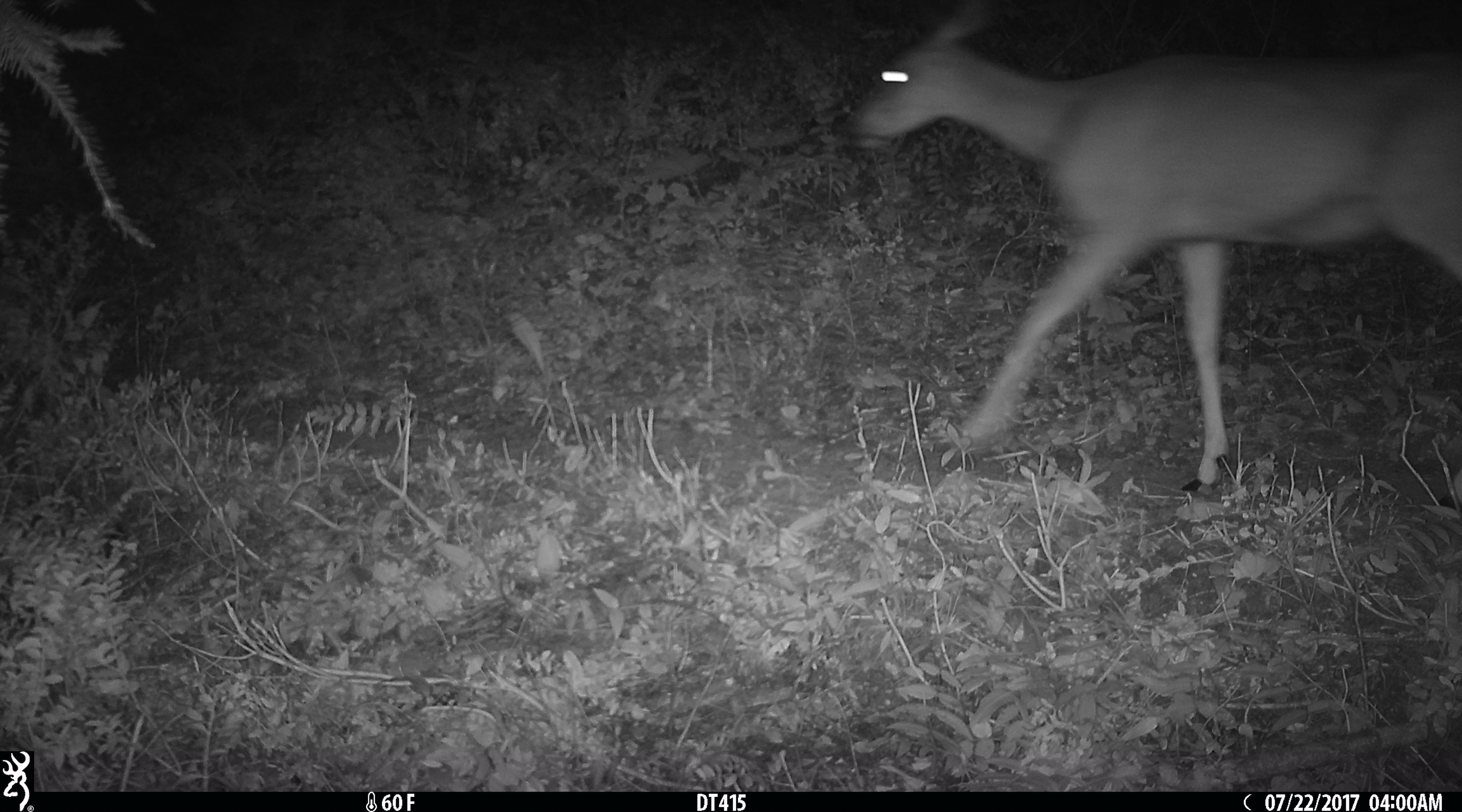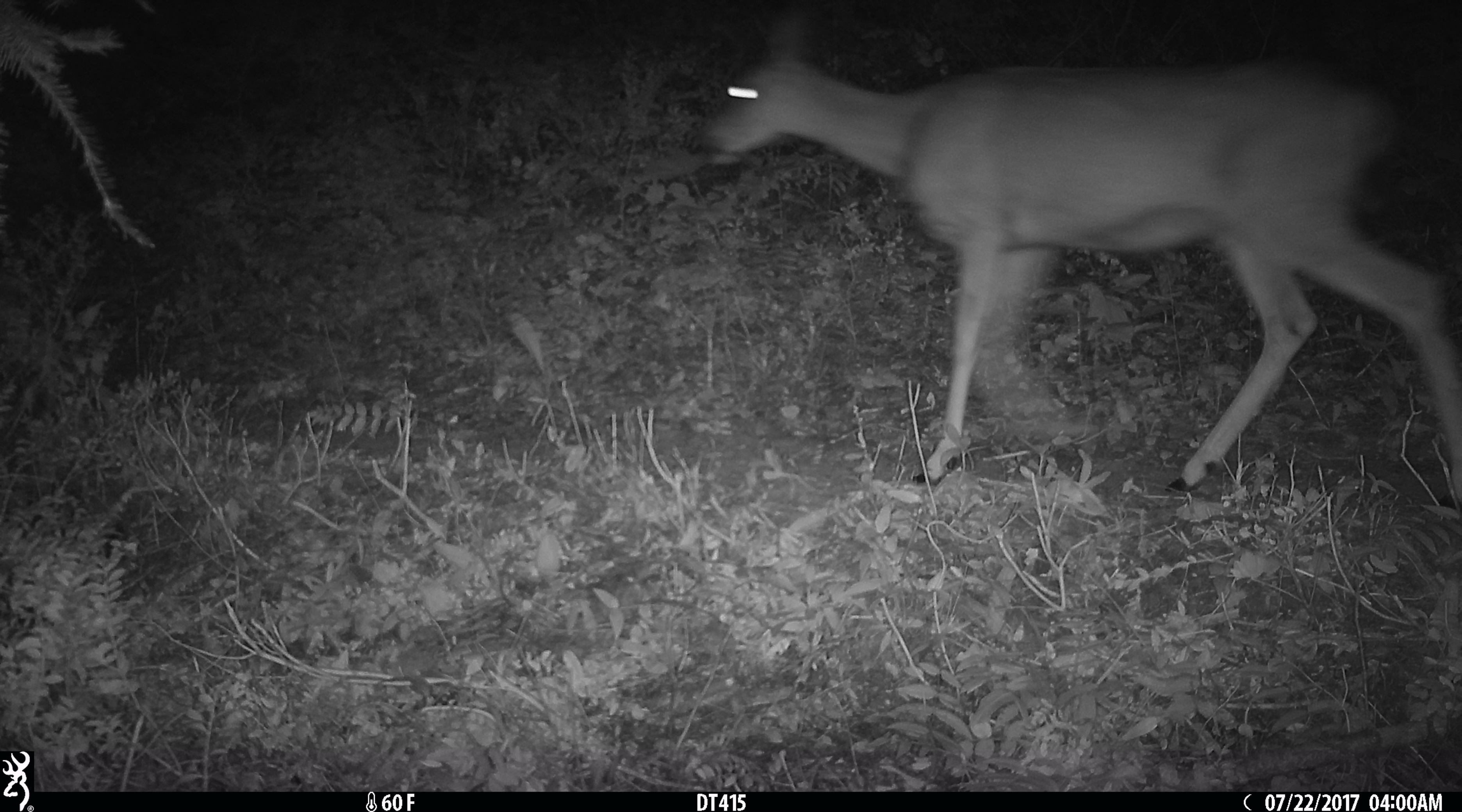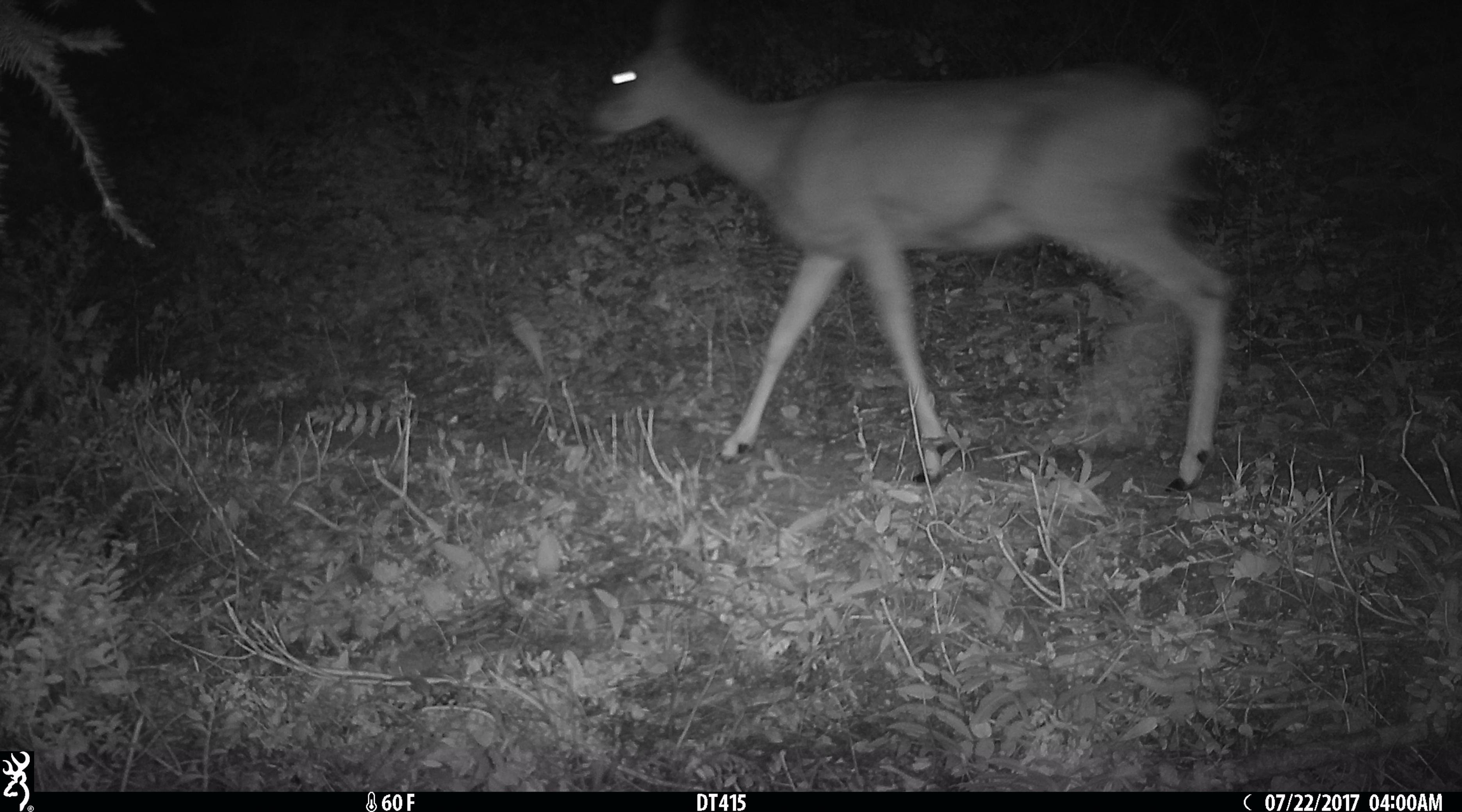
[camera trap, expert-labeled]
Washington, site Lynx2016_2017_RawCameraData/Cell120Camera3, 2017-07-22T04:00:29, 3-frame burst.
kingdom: Animalia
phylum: Chordata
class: Mammalia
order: Artiodactyla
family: Cervidae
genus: Odocoileus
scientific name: Odocoileus hemionus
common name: mule deer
Odocoileus hemionus (mule deer). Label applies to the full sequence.